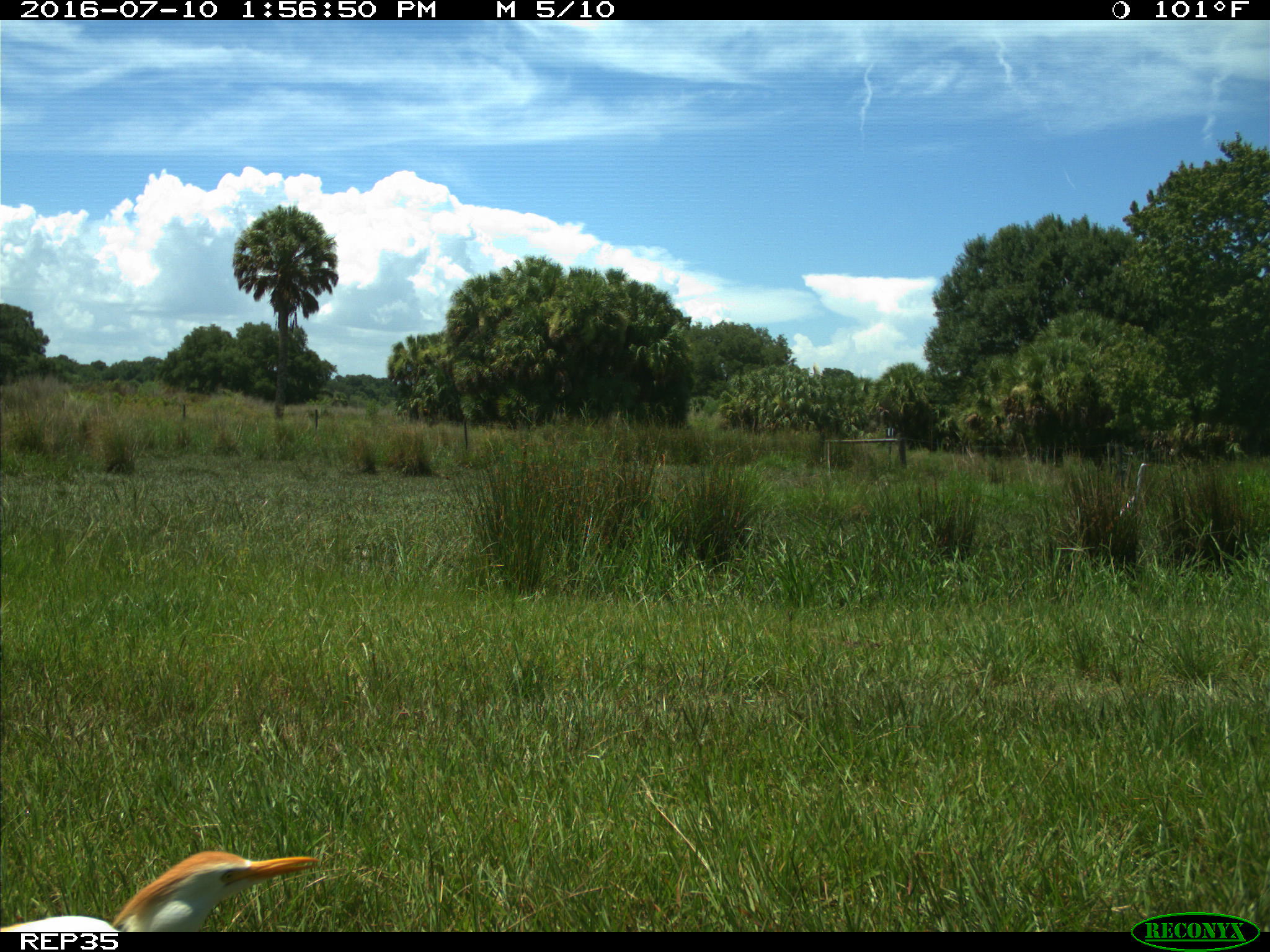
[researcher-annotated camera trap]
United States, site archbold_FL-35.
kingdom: Animalia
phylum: Chordata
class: Mammalia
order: Artiodactyla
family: Bovidae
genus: Bos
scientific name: Bos taurus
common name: domestic cow